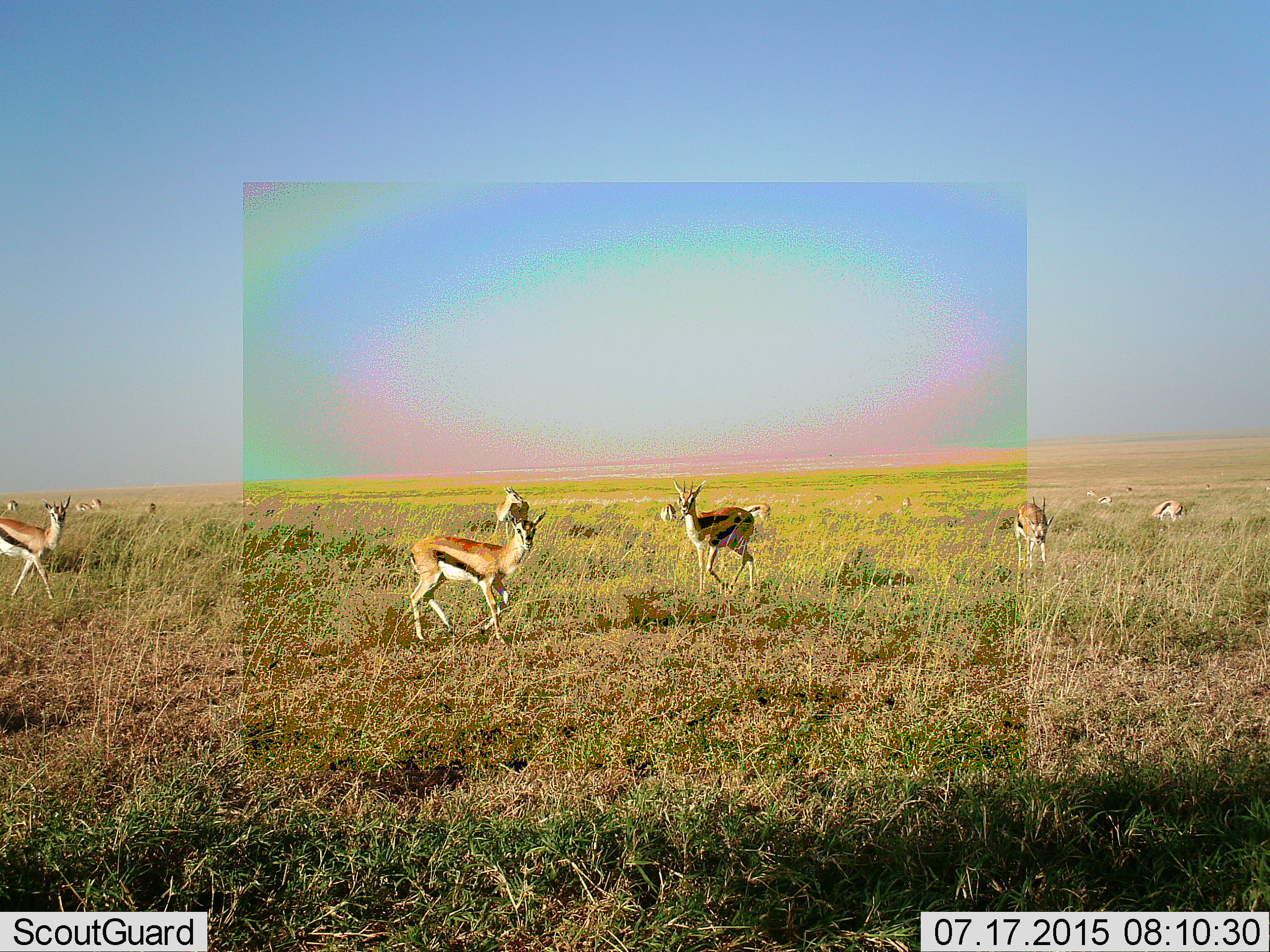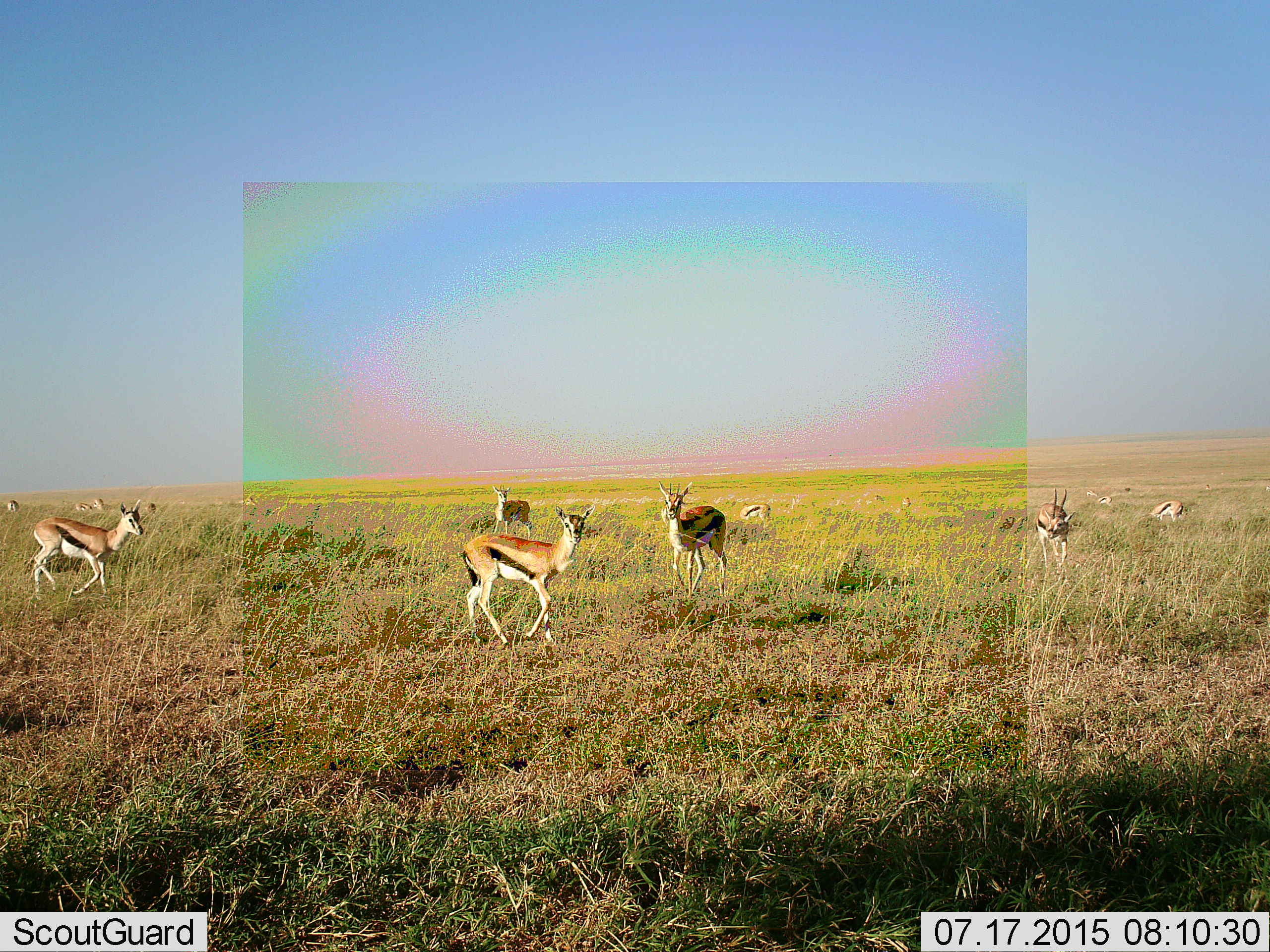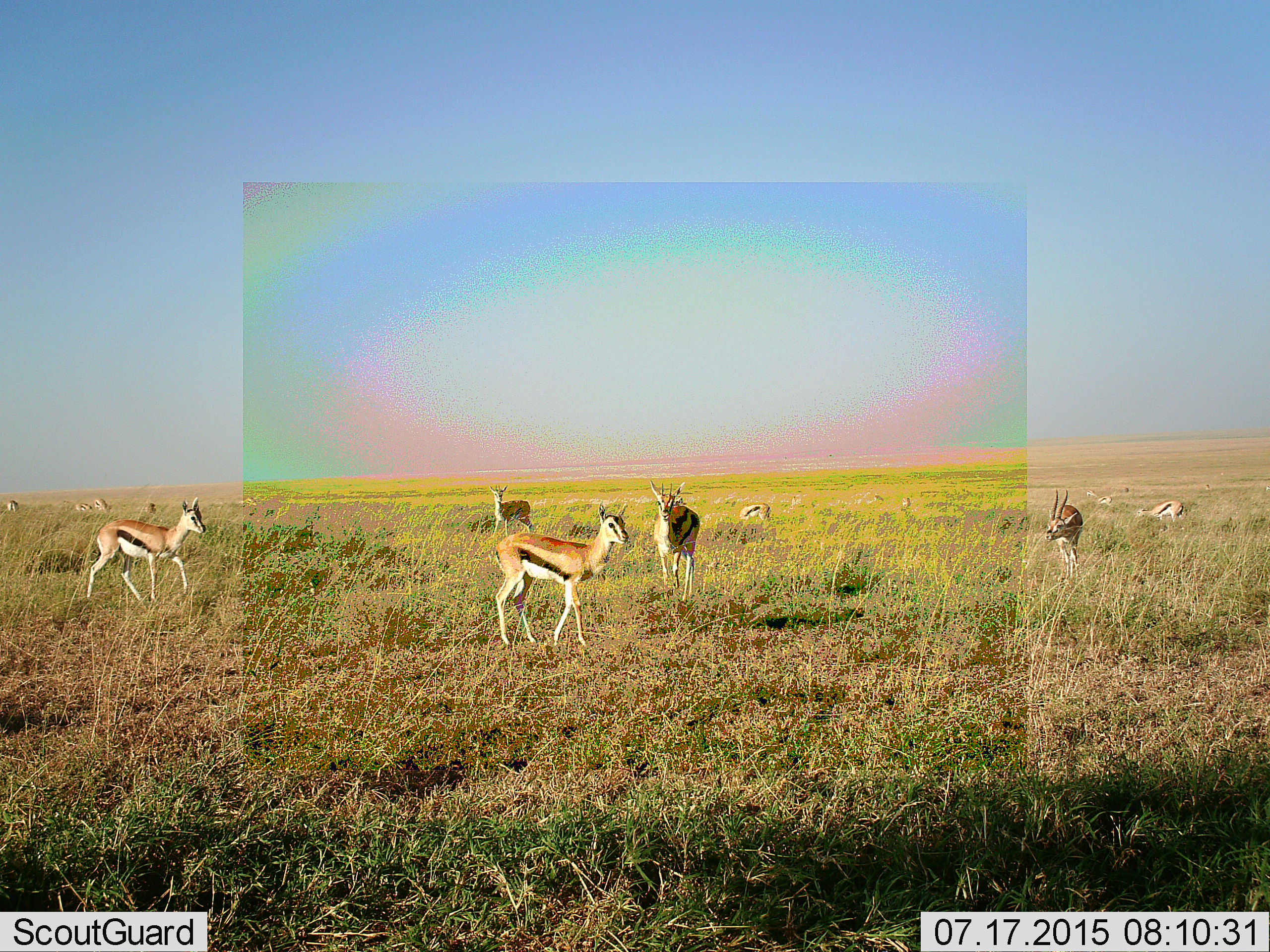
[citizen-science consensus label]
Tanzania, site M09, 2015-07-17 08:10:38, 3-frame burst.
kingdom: Animalia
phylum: Chordata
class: Mammalia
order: Artiodactyla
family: Bovidae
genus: Eudorcas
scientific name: Eudorcas thomsonii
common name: thomson's gazelle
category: gazellethomsons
Gazellethomsons (thomson's gazelle) (Eudorcas thomsonii), count 11-50. Behavior (volunteer vote fractions): standing 50%, resting 0%, moving 50%, interacting 0%. Young present (vote fraction): 0%. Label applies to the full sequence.